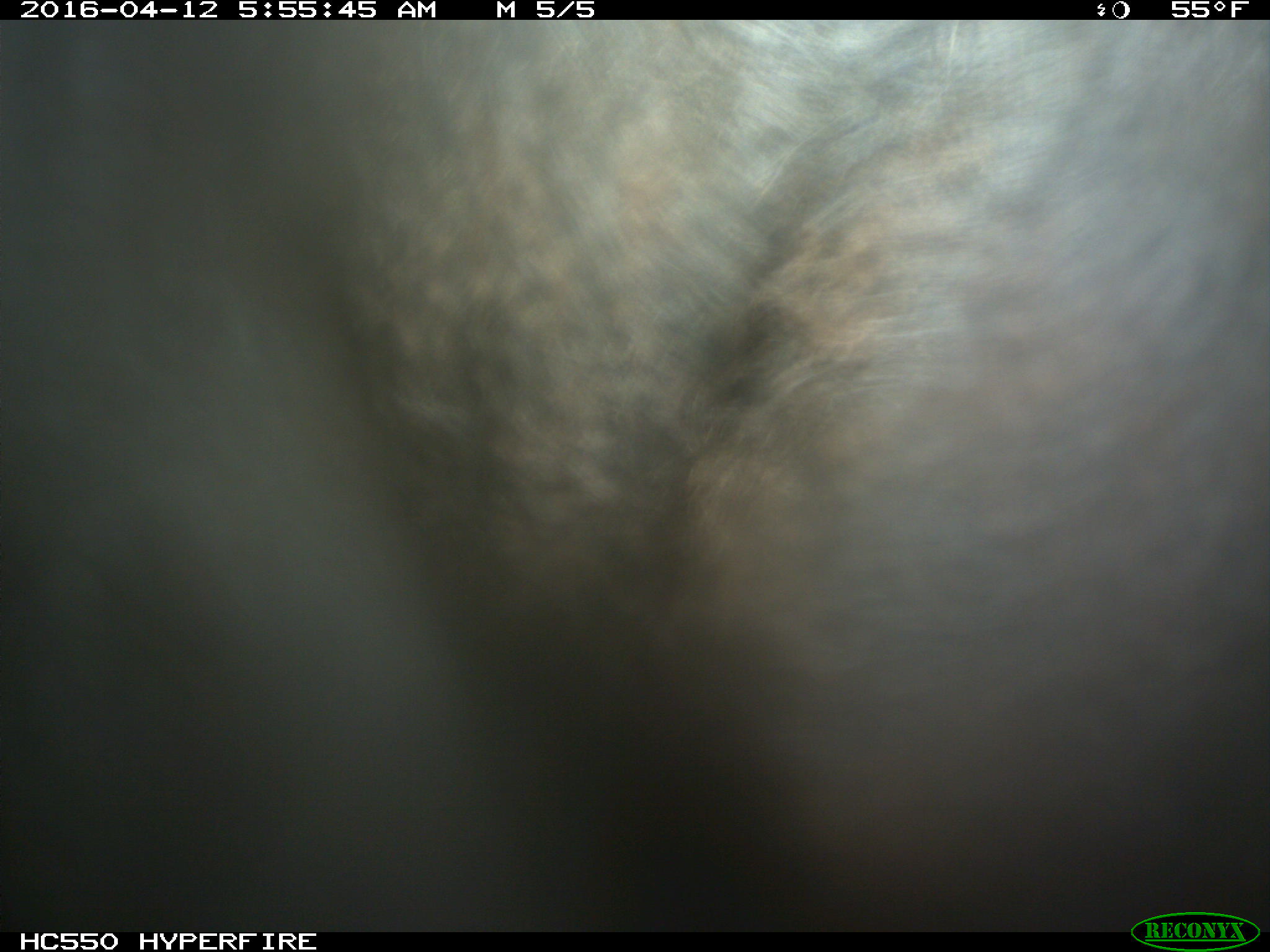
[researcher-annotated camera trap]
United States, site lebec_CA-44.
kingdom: Animalia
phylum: Chordata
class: Mammalia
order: Artiodactyla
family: Bovidae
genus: Bos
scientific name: Bos taurus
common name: domestic cow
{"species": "Bos taurus (domestic cow)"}